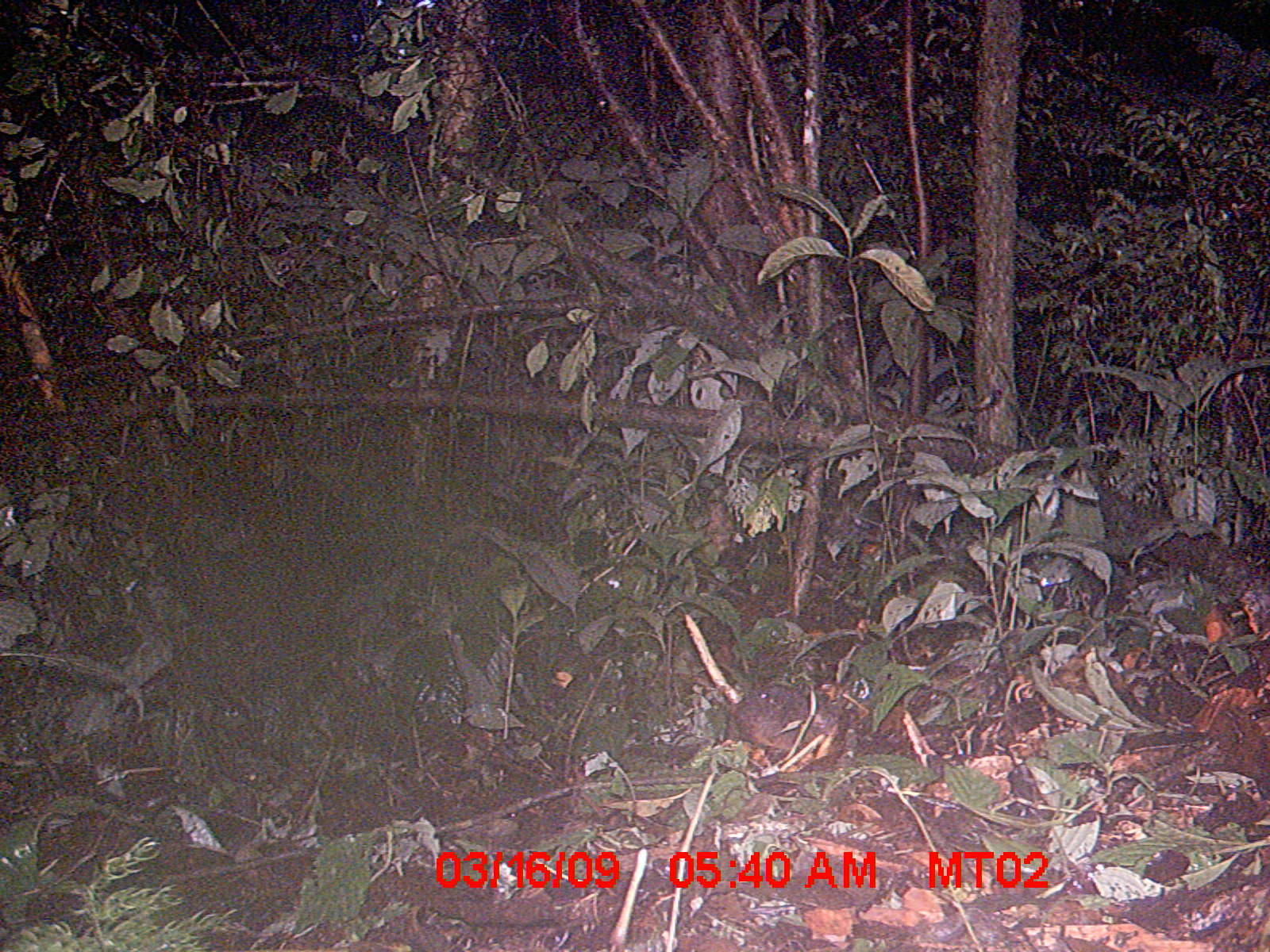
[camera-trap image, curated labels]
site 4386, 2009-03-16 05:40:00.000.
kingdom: Animalia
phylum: Chordata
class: Mammalia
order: Rodentia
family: Nesomyidae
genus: Nesomys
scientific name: Nesomys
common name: nesomys rodents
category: nesomys sp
Nesomys sp (nesomys rodents) (Nesomys), count 1.